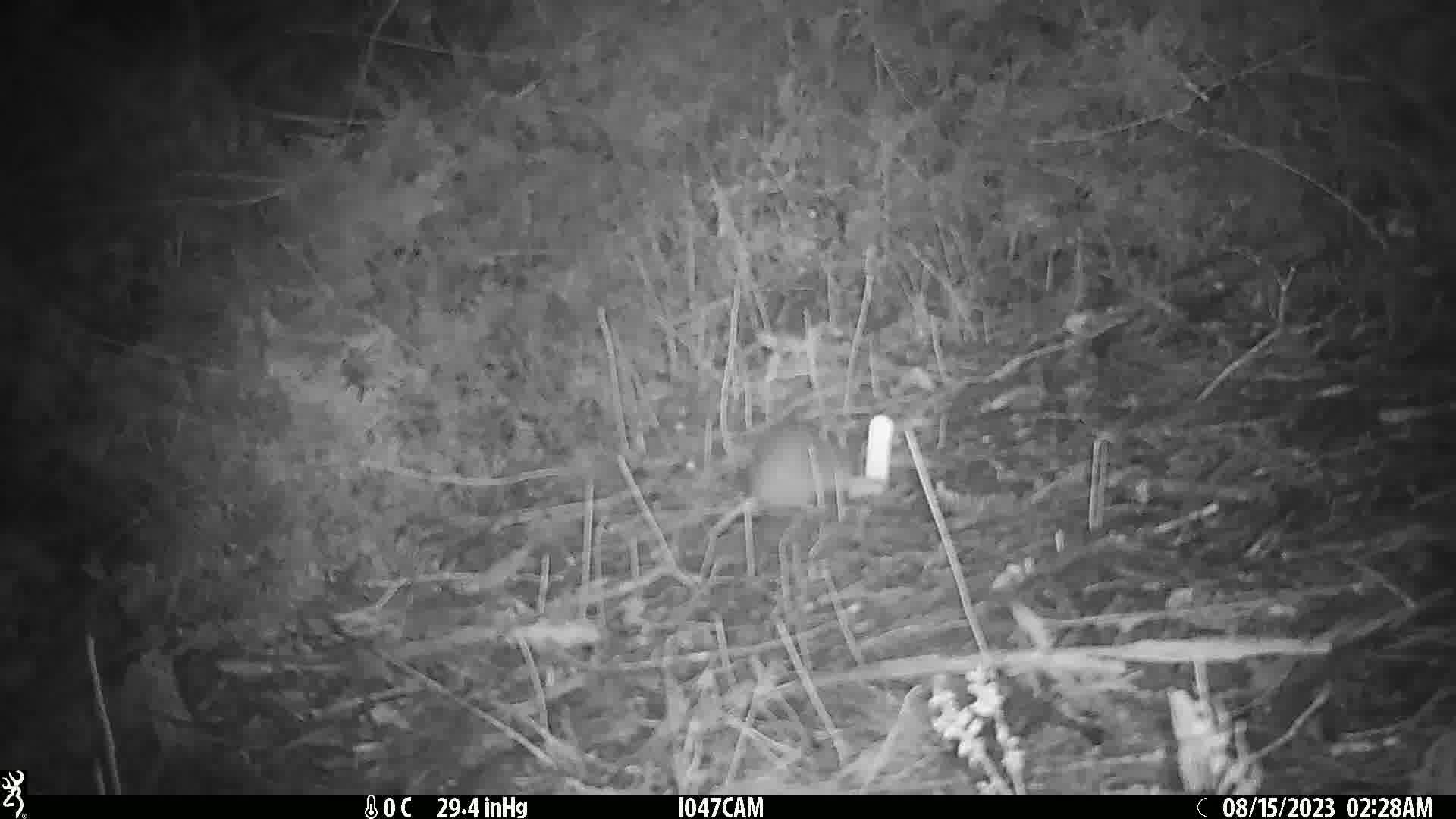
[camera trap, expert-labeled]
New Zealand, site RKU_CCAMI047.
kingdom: Animalia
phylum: Chordata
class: Mammalia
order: Rodentia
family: Muridae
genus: Rattus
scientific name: Rattus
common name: rat